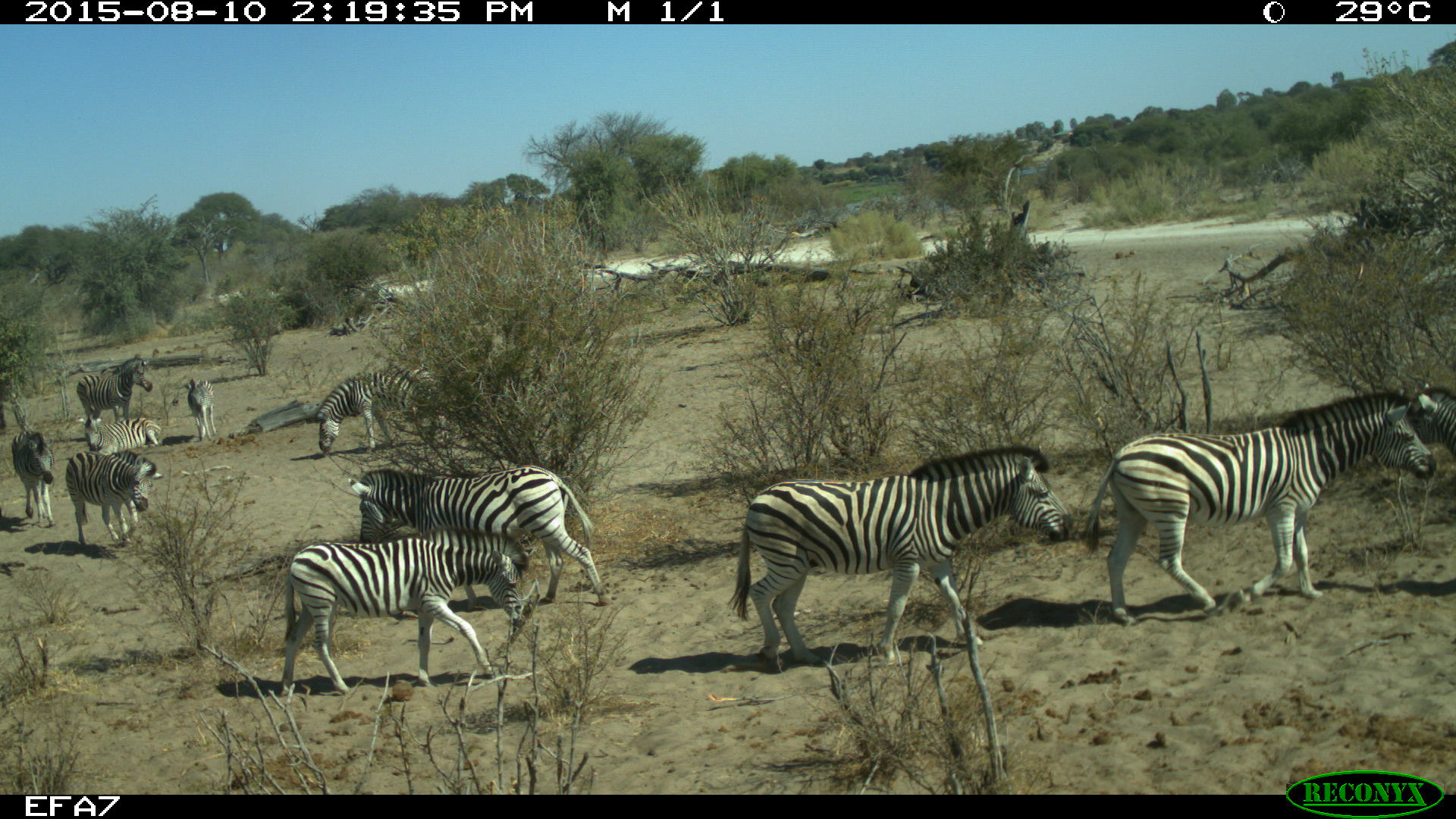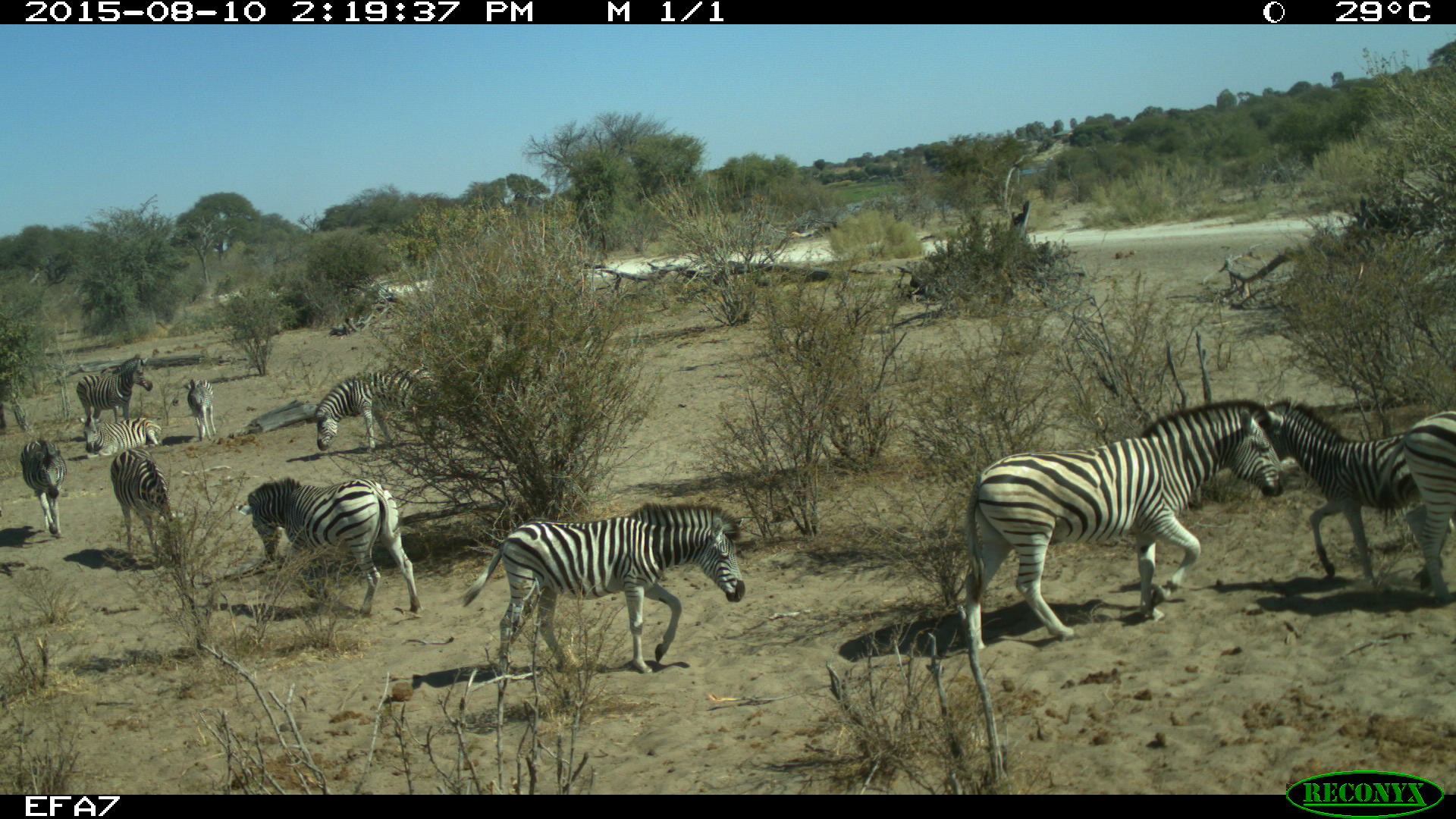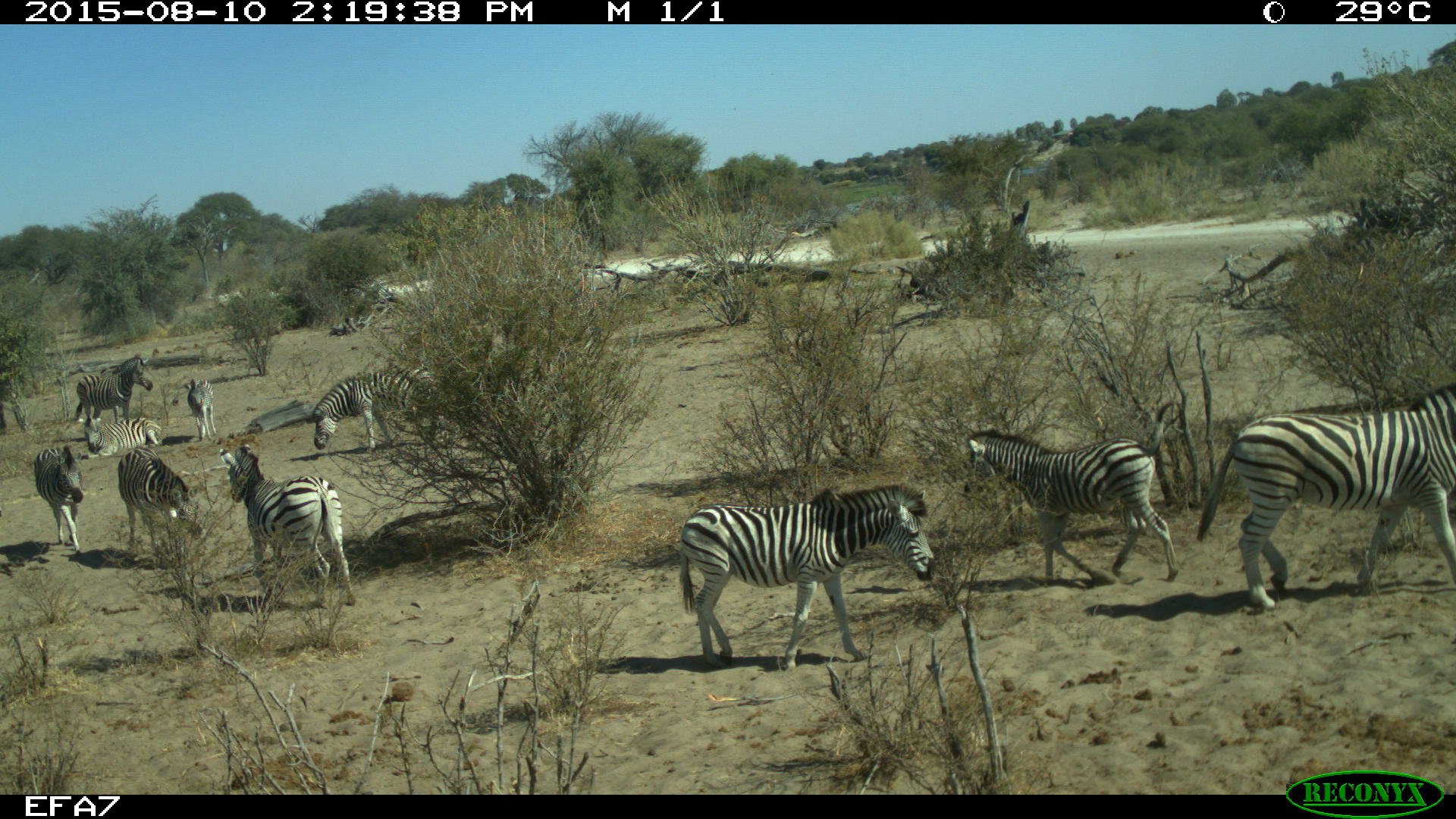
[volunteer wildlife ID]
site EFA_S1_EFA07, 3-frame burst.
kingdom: Animalia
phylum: Chordata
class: Mammalia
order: Perissodactyla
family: Equidae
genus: Equus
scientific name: Equus quagga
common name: plains zebra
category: zebraplains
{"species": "zebraplains (plains zebra) (Equus quagga)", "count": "10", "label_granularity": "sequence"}